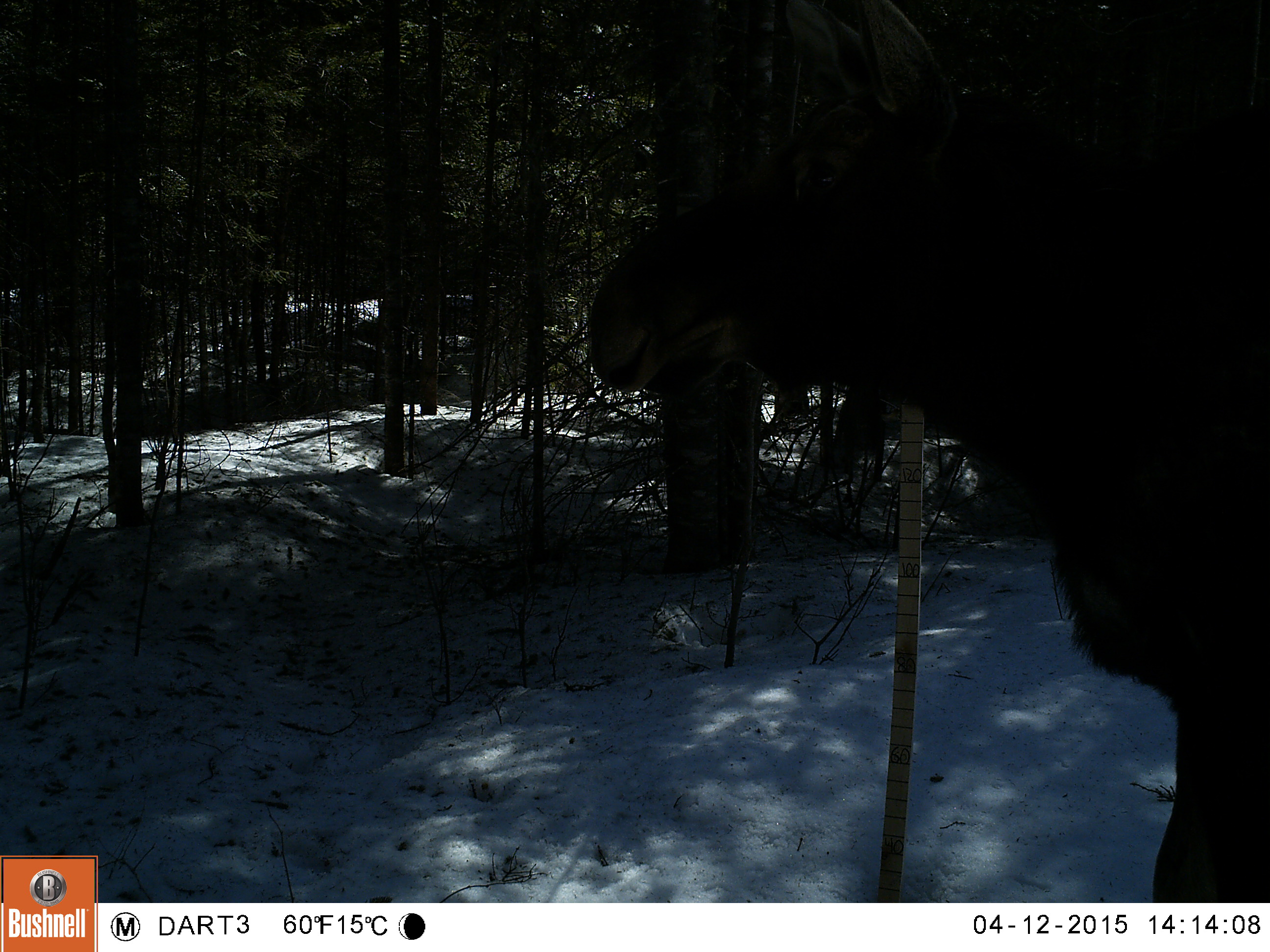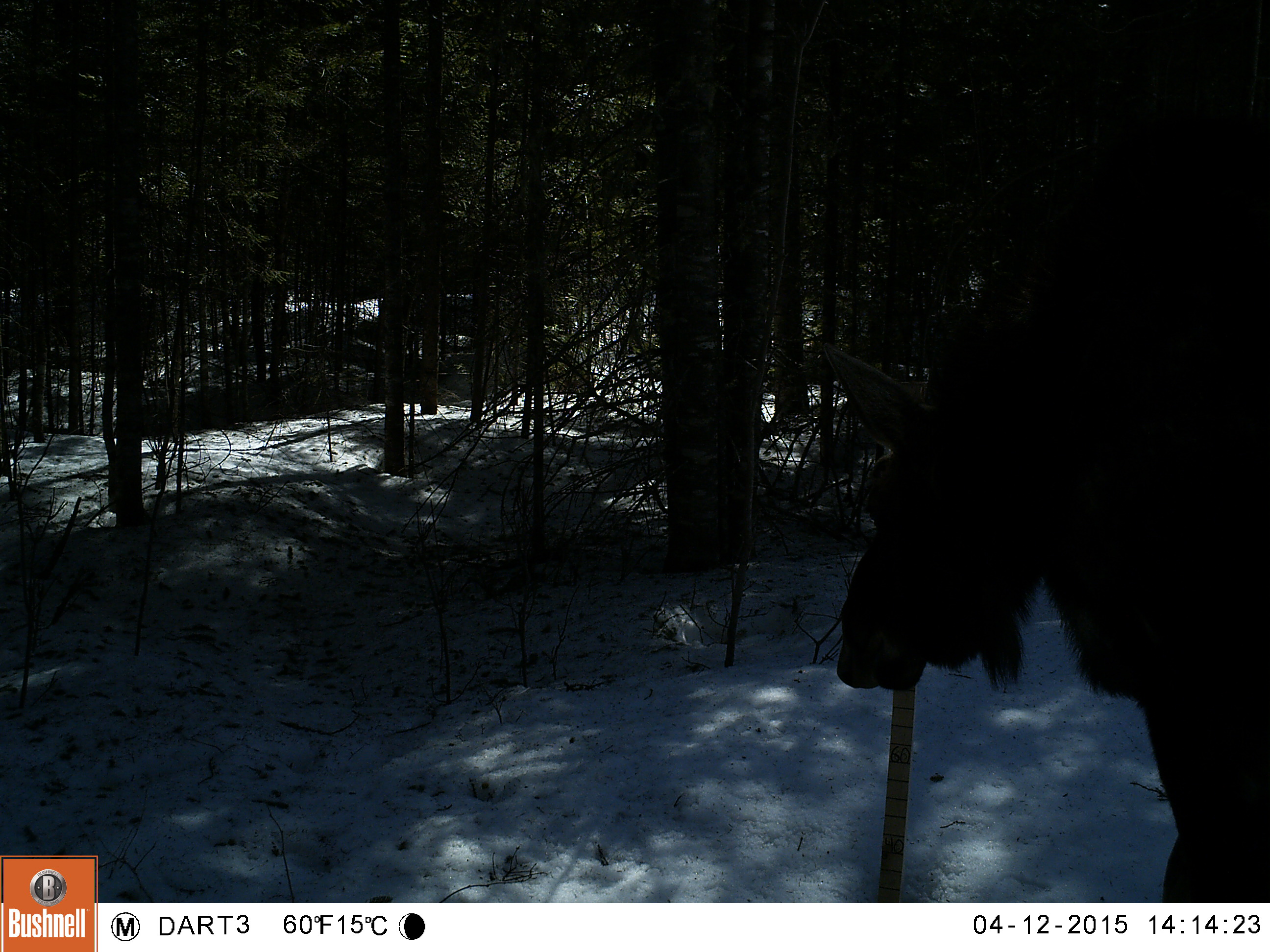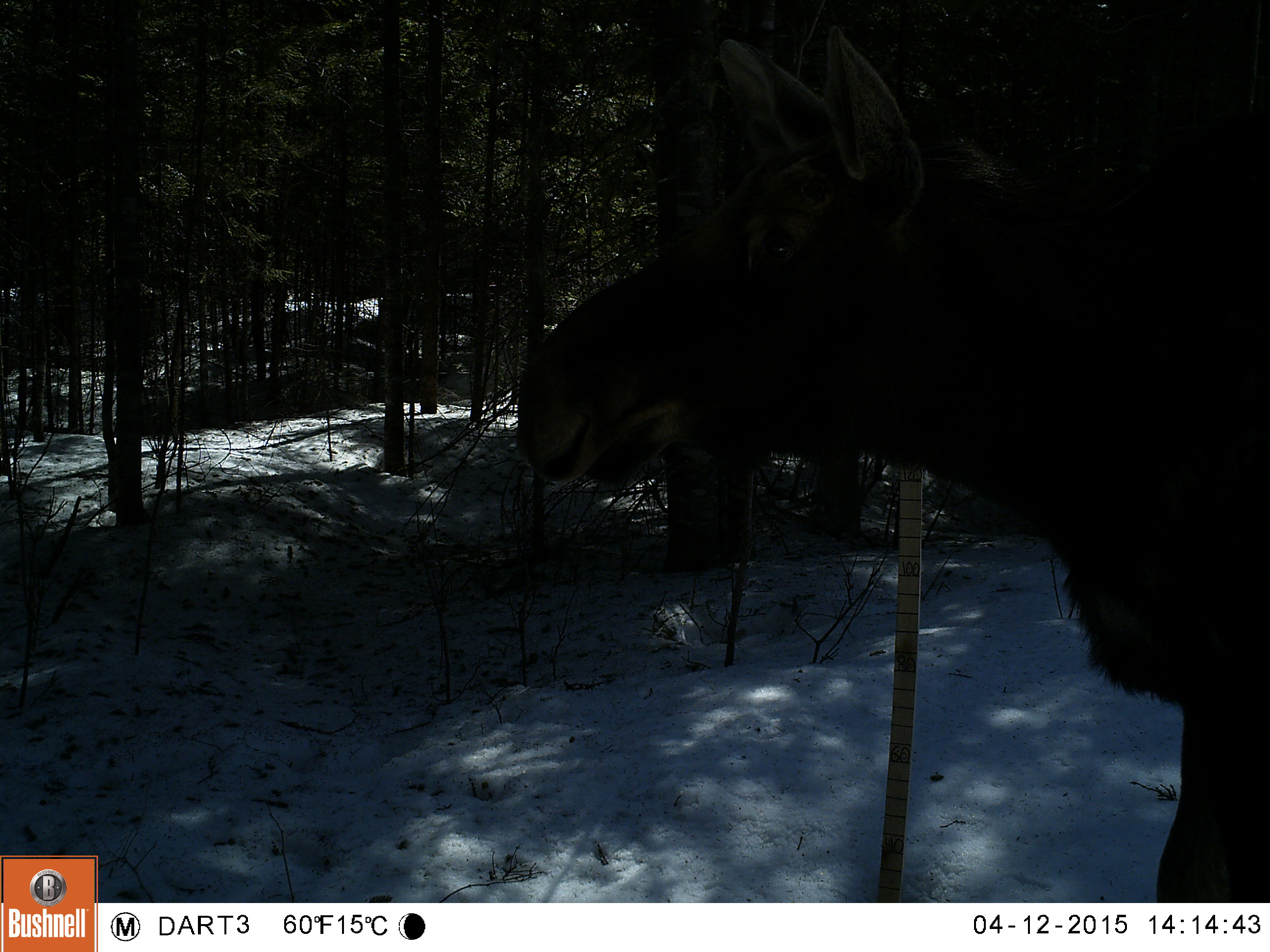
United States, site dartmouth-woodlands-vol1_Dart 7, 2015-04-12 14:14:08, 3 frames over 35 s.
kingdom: Animalia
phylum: Chordata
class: Mammalia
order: Artiodactyla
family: Cervidae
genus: Alces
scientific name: Alces alces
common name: moose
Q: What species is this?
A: Moose (Alces alces).